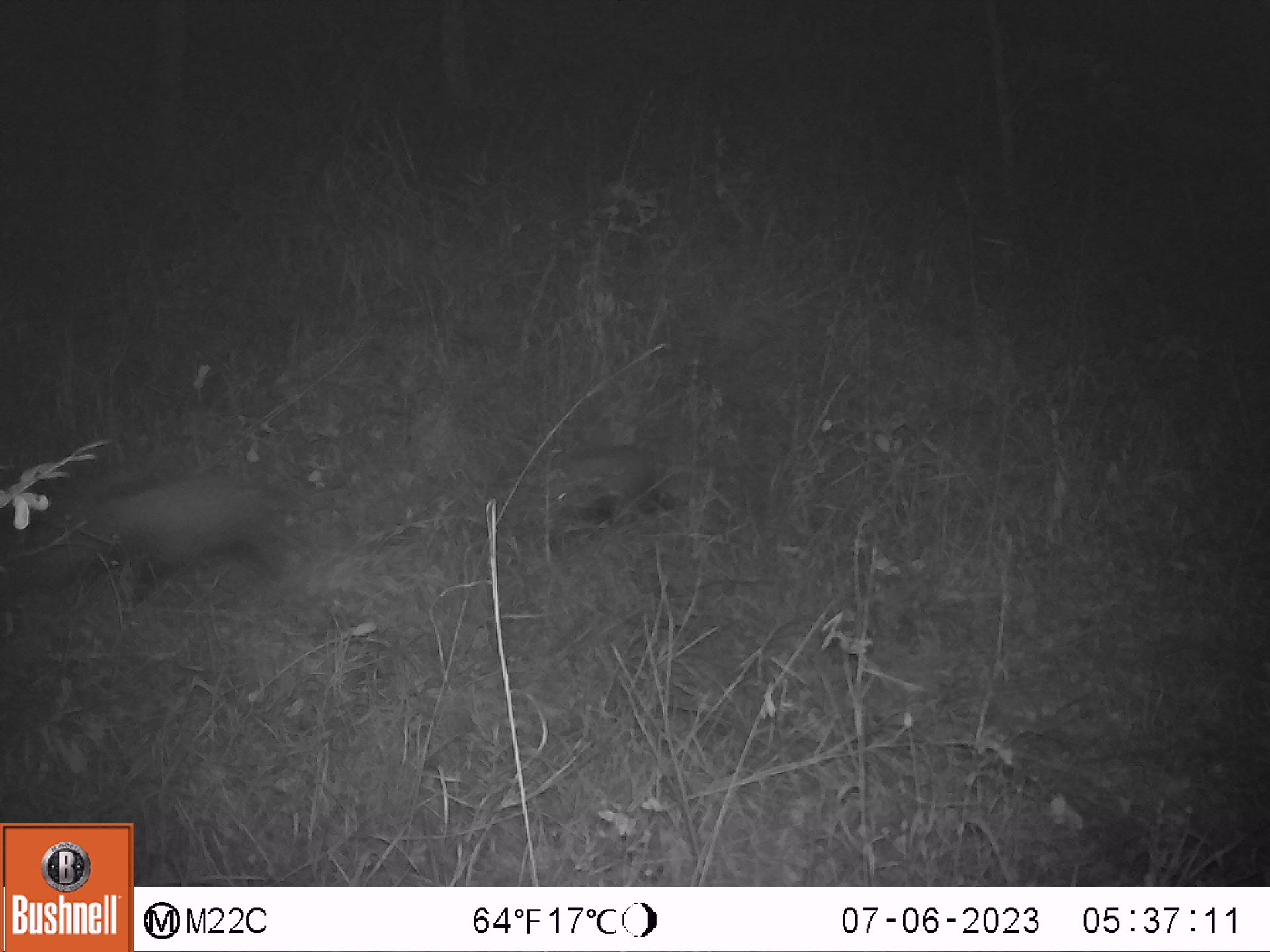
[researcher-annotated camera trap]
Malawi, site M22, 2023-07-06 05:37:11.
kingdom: Animalia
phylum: Chordata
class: Mammalia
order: Artiodactyla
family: Suidae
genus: Potamochoerus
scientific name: Potamochoerus larvatus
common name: bushpig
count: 2